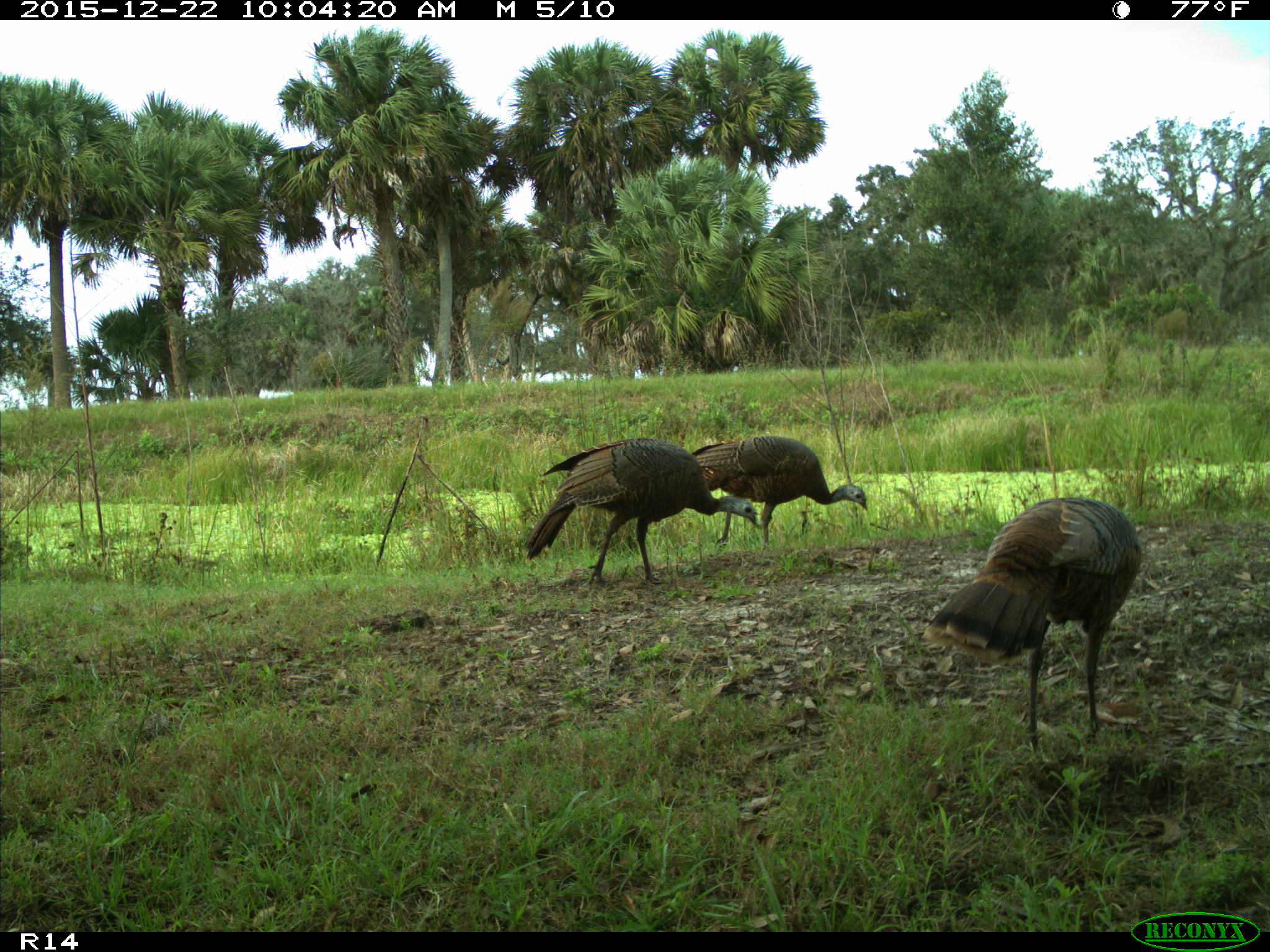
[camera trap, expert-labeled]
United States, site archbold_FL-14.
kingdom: Animalia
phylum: Chordata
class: Aves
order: Galliformes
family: Phasianidae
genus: Meleagris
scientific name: Meleagris gallopavo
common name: wild turkey